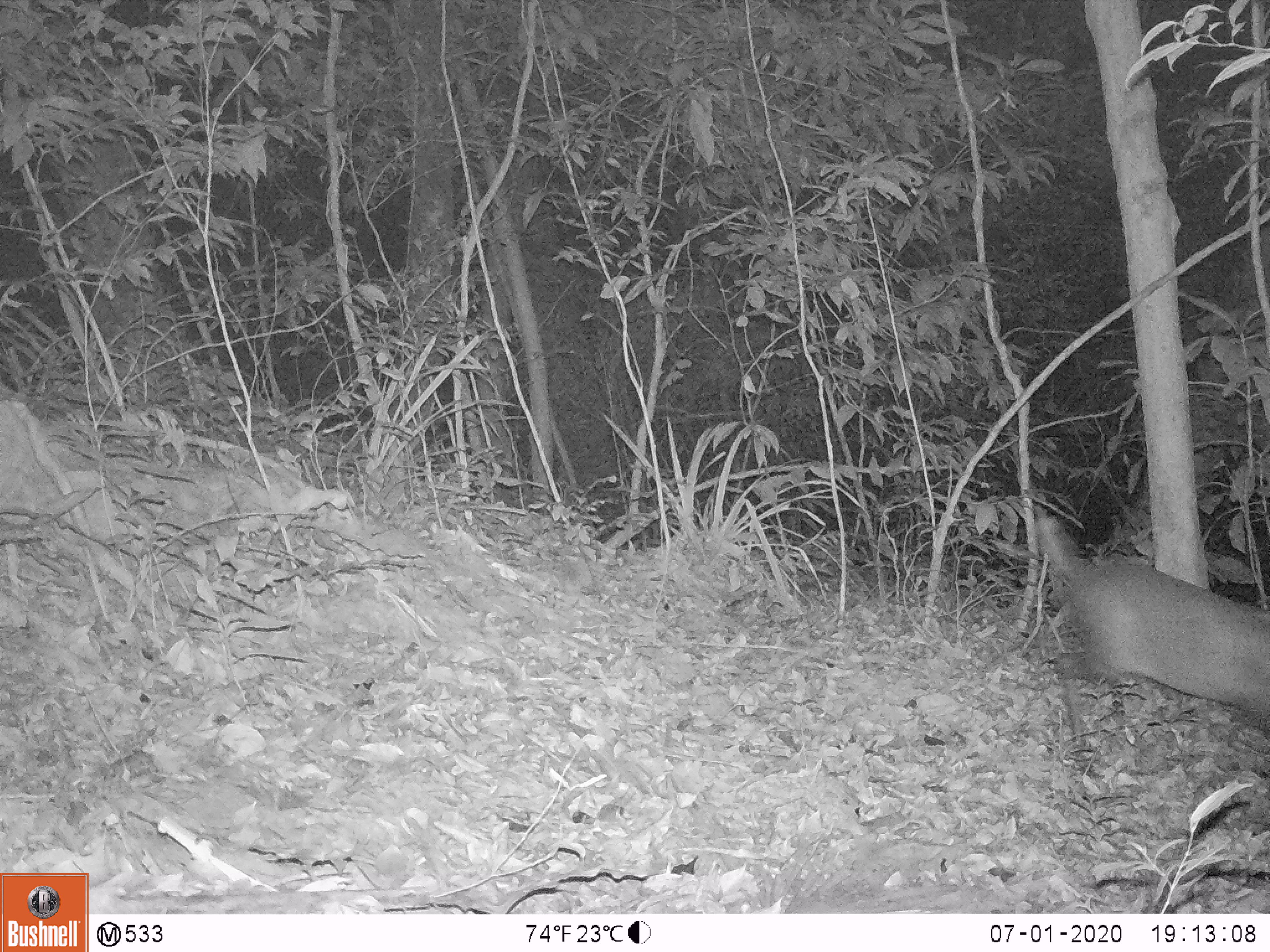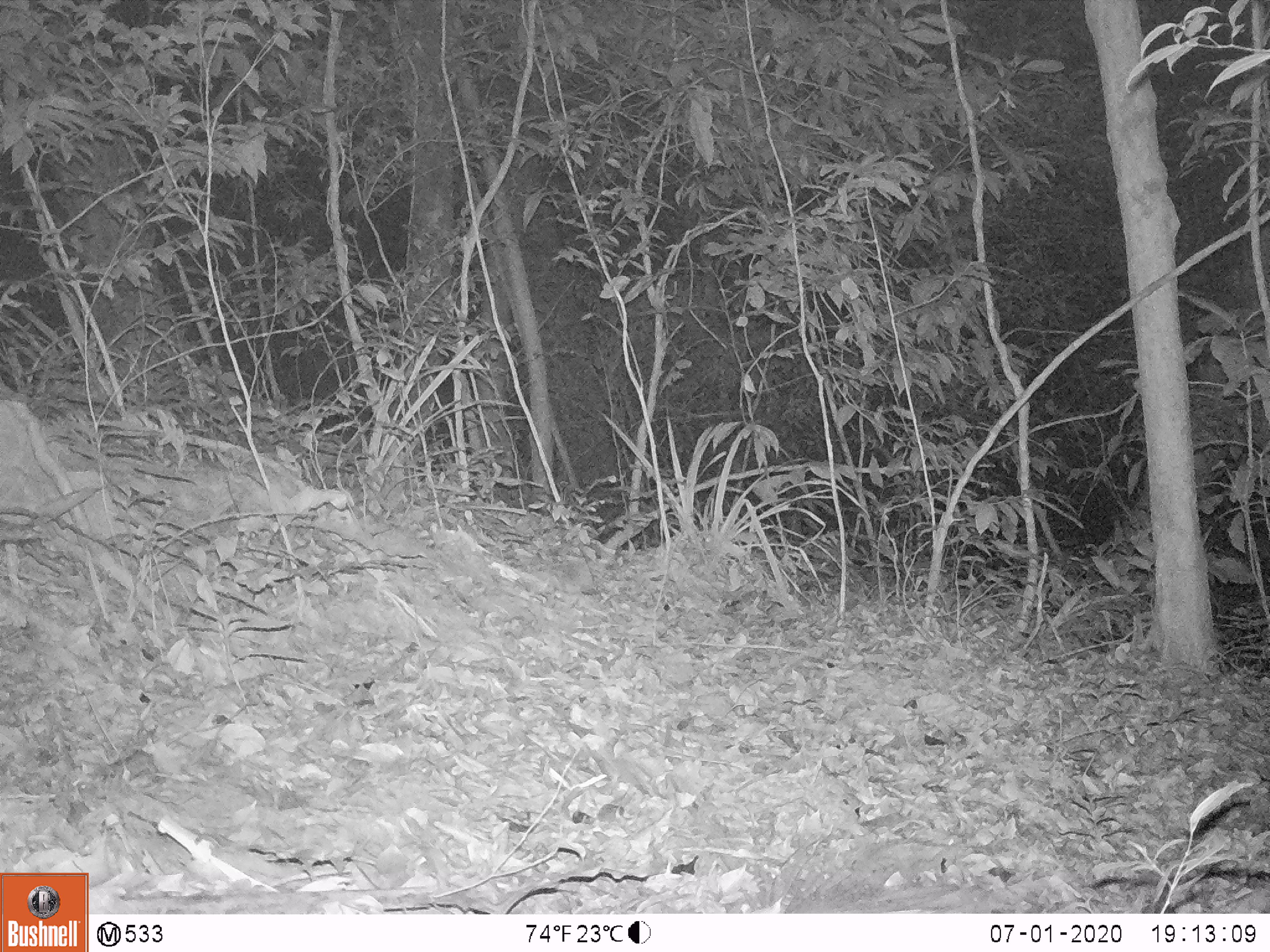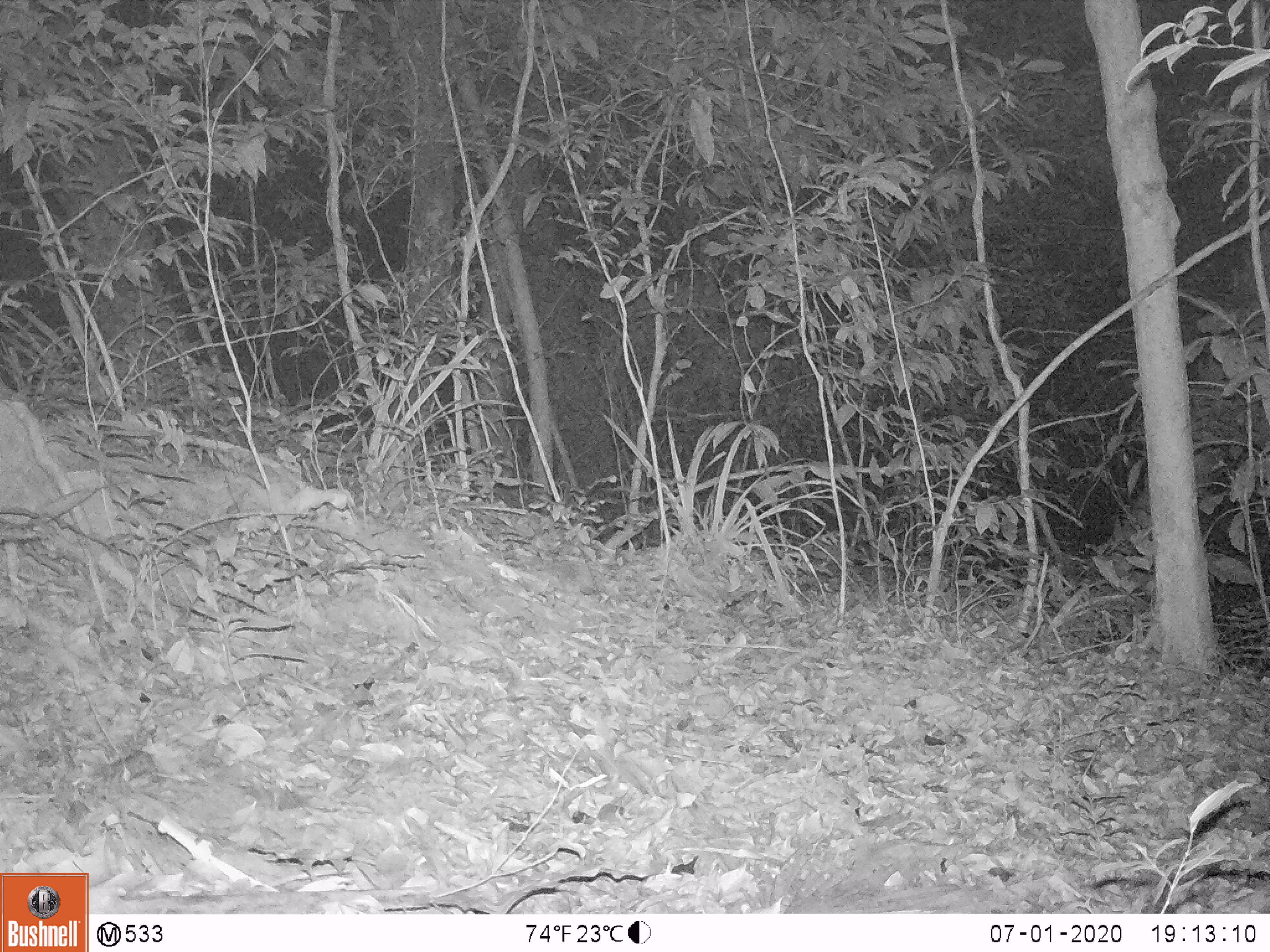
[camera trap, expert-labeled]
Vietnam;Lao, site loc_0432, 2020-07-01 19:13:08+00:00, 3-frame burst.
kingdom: Animalia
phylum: Chordata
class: Mammalia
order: Artiodactyla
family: Cervidae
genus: Muntiacus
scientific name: Muntiacus rooseveltorum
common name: roosevelt's muntjac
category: roosevelts muntjac group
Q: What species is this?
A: Roosevelts muntjac group (roosevelt's muntjac) (Muntiacus rooseveltorum).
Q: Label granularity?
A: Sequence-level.